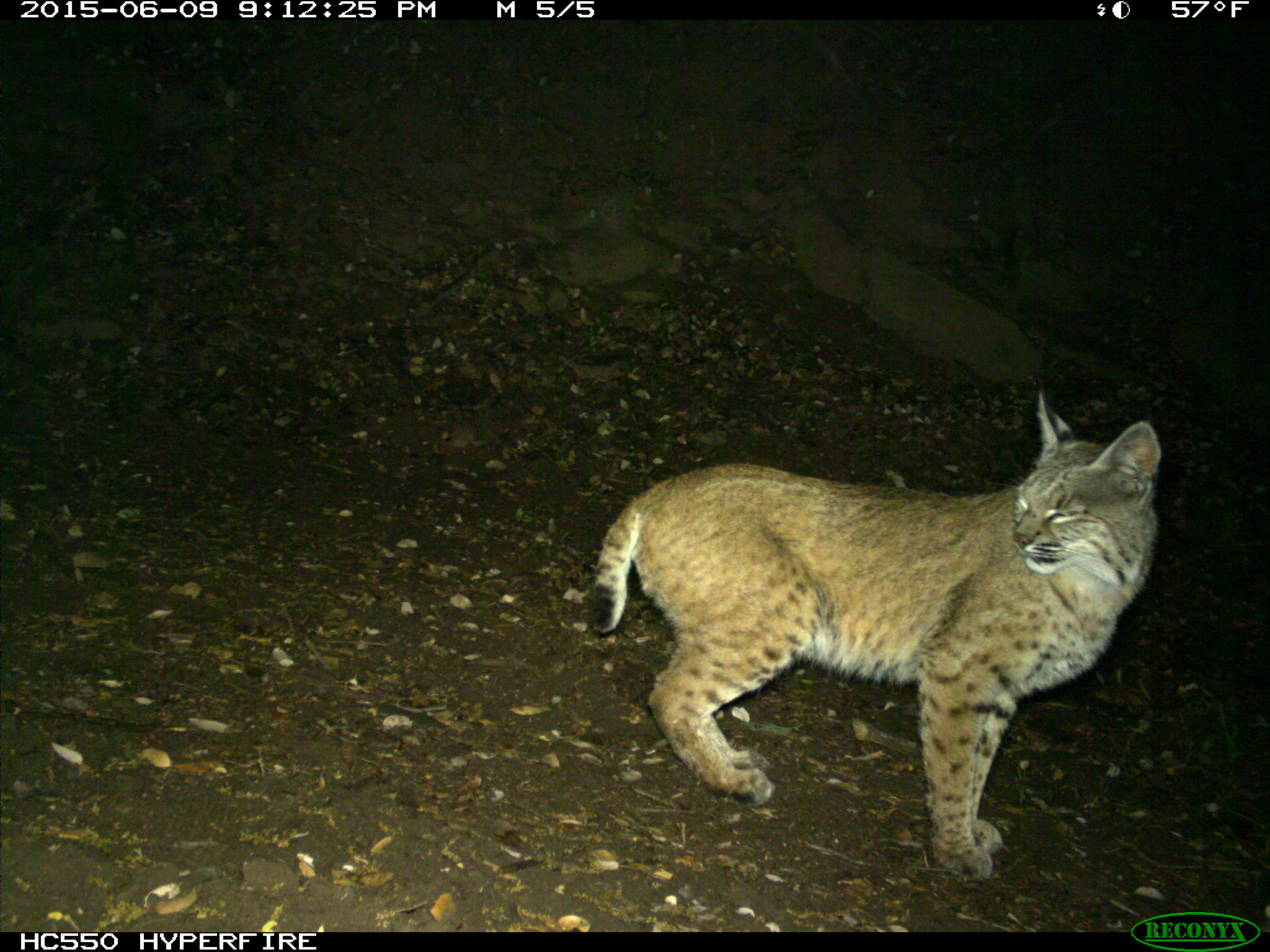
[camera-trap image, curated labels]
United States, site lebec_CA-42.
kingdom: Animalia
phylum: Chordata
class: Mammalia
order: Carnivora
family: Felidae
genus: Lynx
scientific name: Lynx rufus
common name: bobcat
Lynx rufus (bobcat).